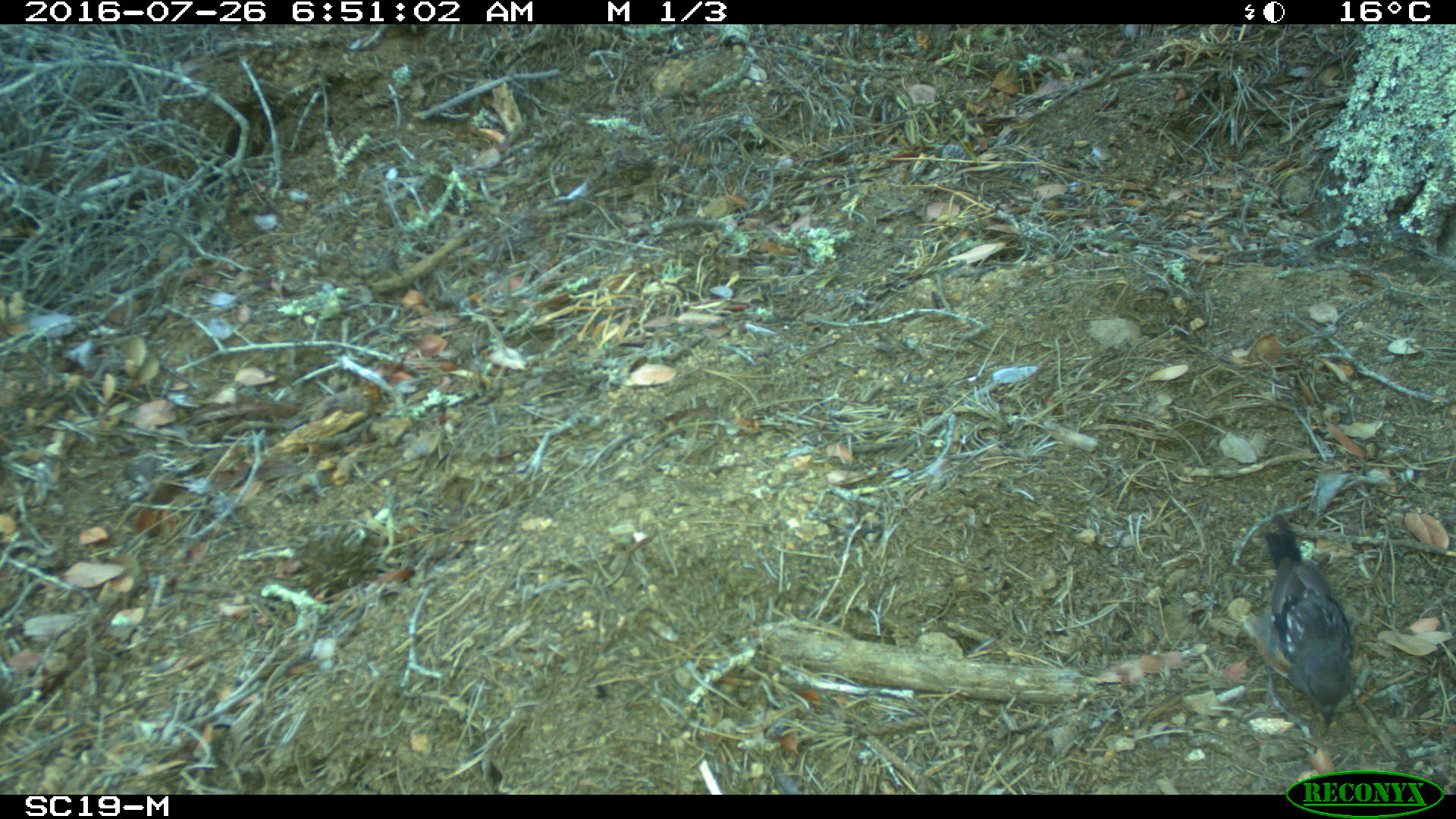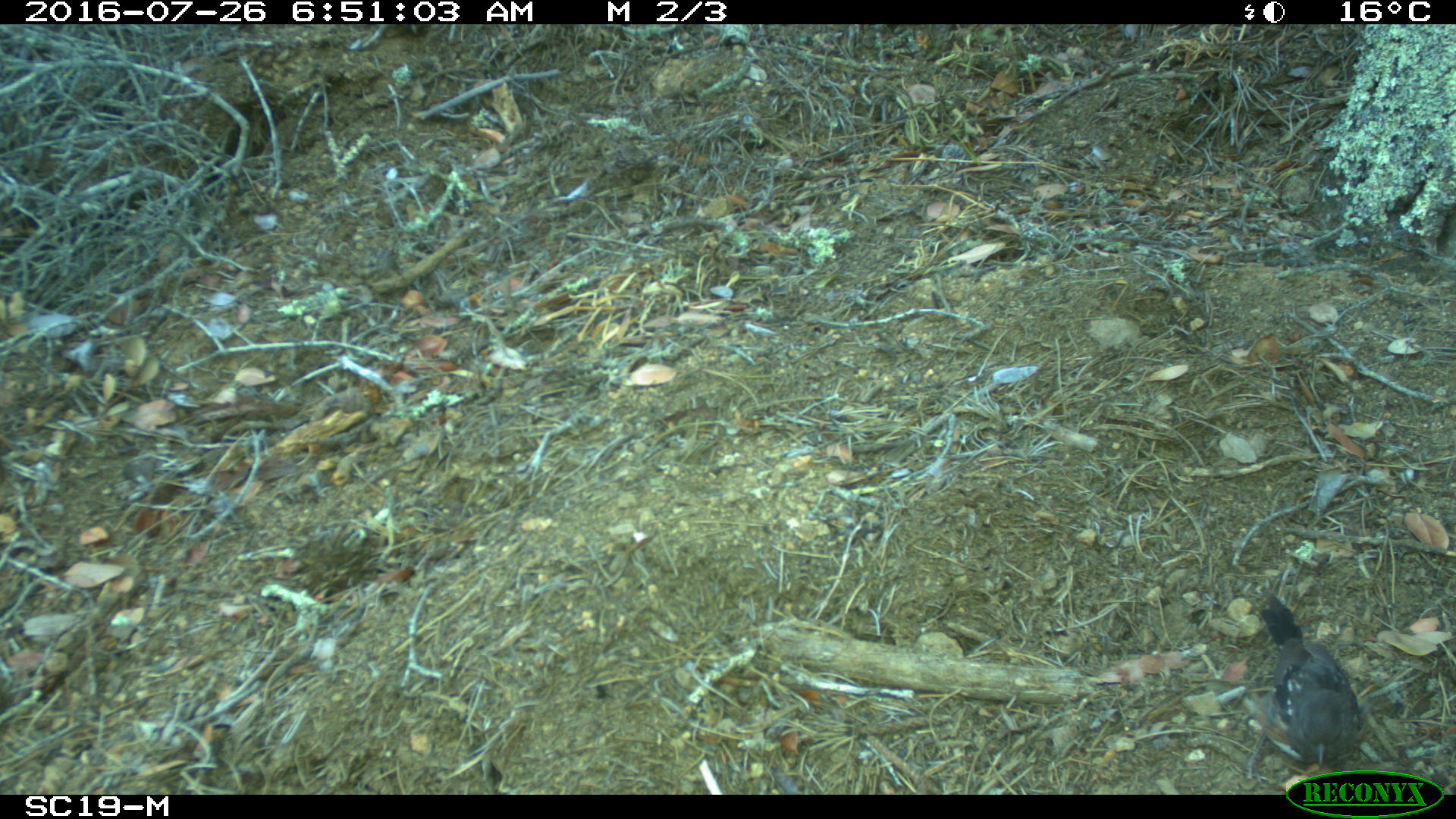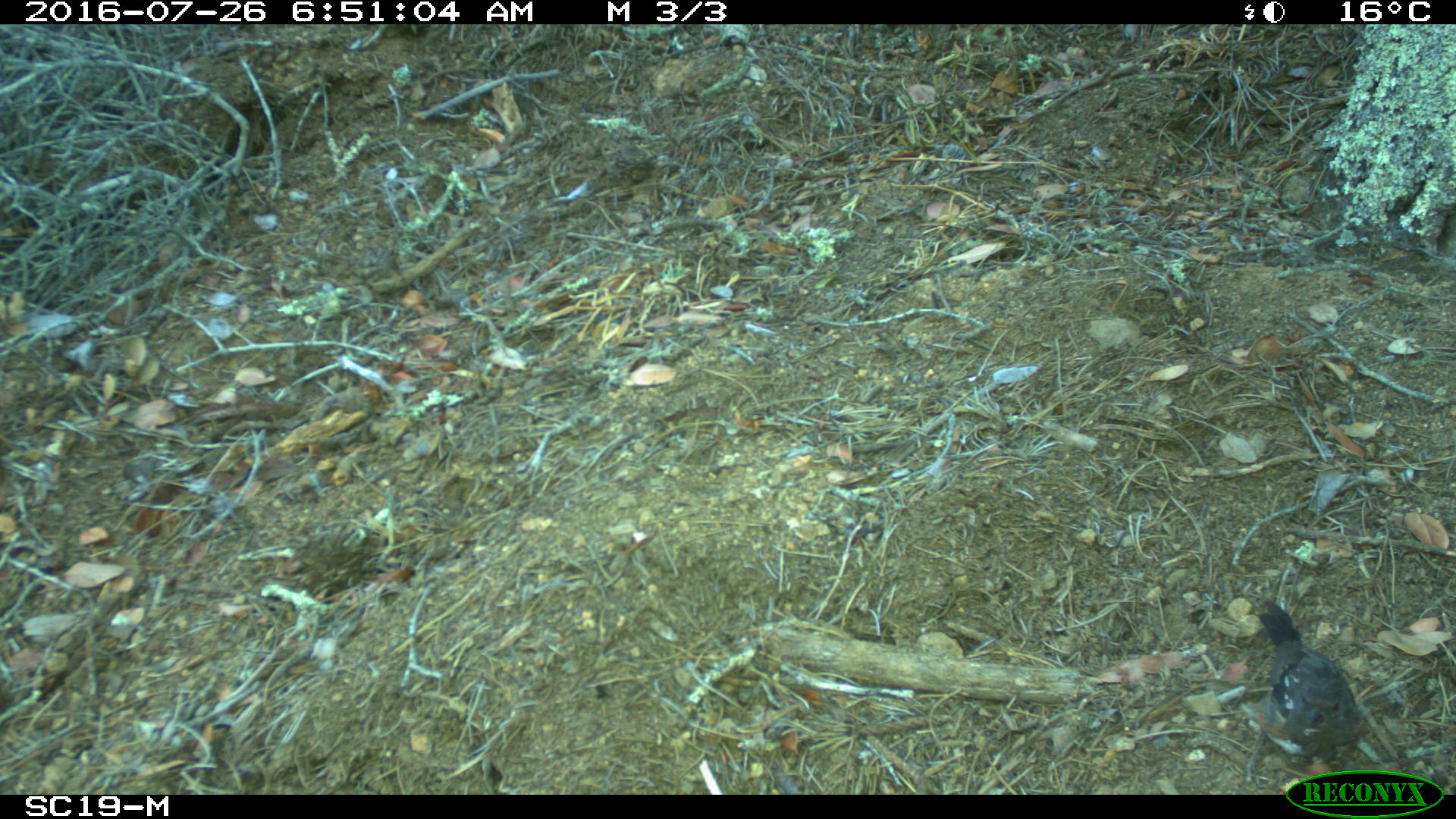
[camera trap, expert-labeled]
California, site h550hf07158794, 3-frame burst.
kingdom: Animalia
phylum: Chordata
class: Aves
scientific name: Aves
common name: bird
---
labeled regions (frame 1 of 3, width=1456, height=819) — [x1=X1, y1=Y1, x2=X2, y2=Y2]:
bird: [x1=1254, y1=512, x2=1354, y2=735]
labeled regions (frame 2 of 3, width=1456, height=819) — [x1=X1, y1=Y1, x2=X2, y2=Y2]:
bird: [x1=1245, y1=592, x2=1369, y2=772]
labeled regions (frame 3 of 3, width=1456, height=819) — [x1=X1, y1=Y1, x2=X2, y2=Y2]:
bird: [x1=1242, y1=598, x2=1363, y2=786]; [x1=602, y1=138, x2=663, y2=208]